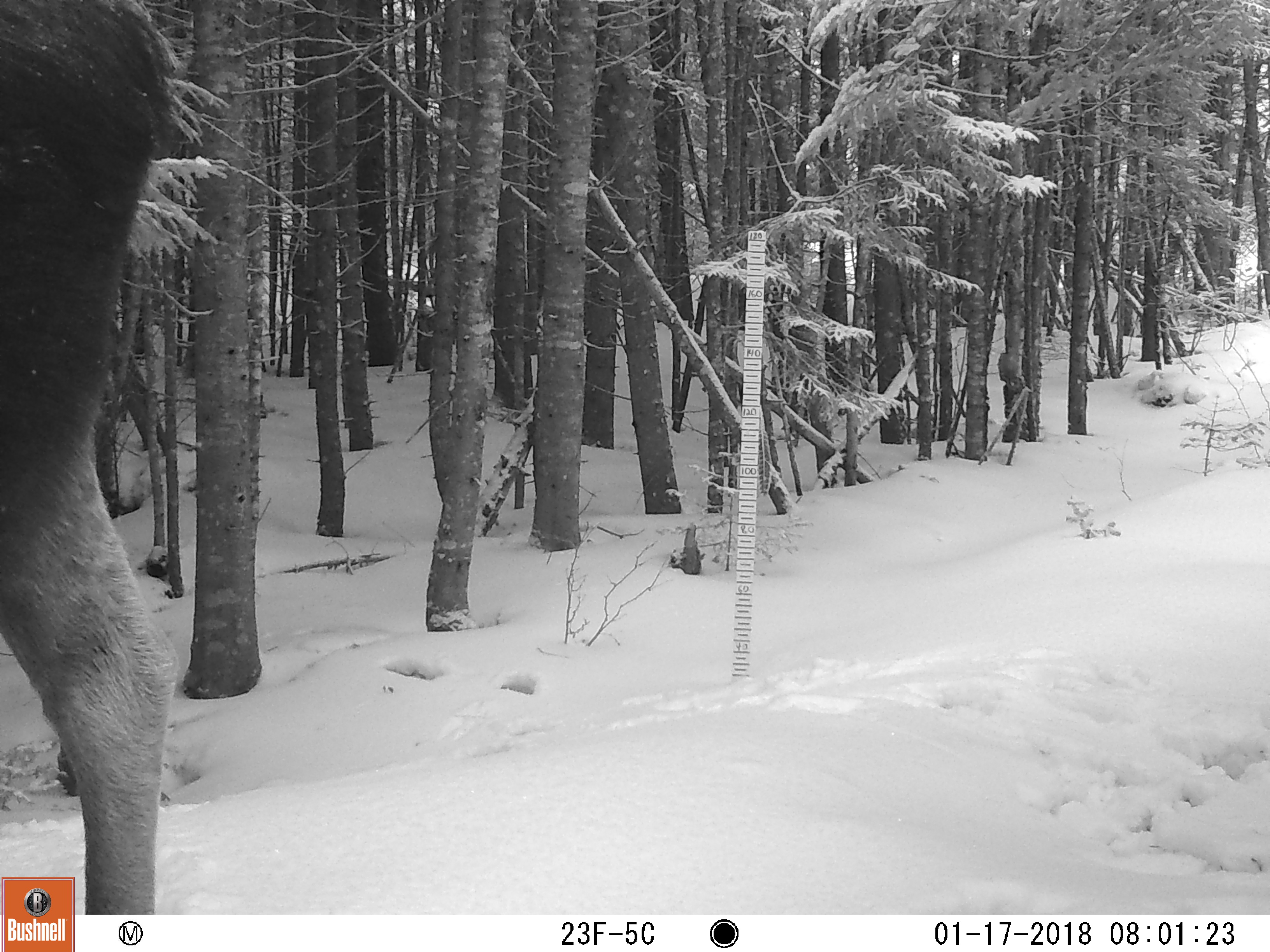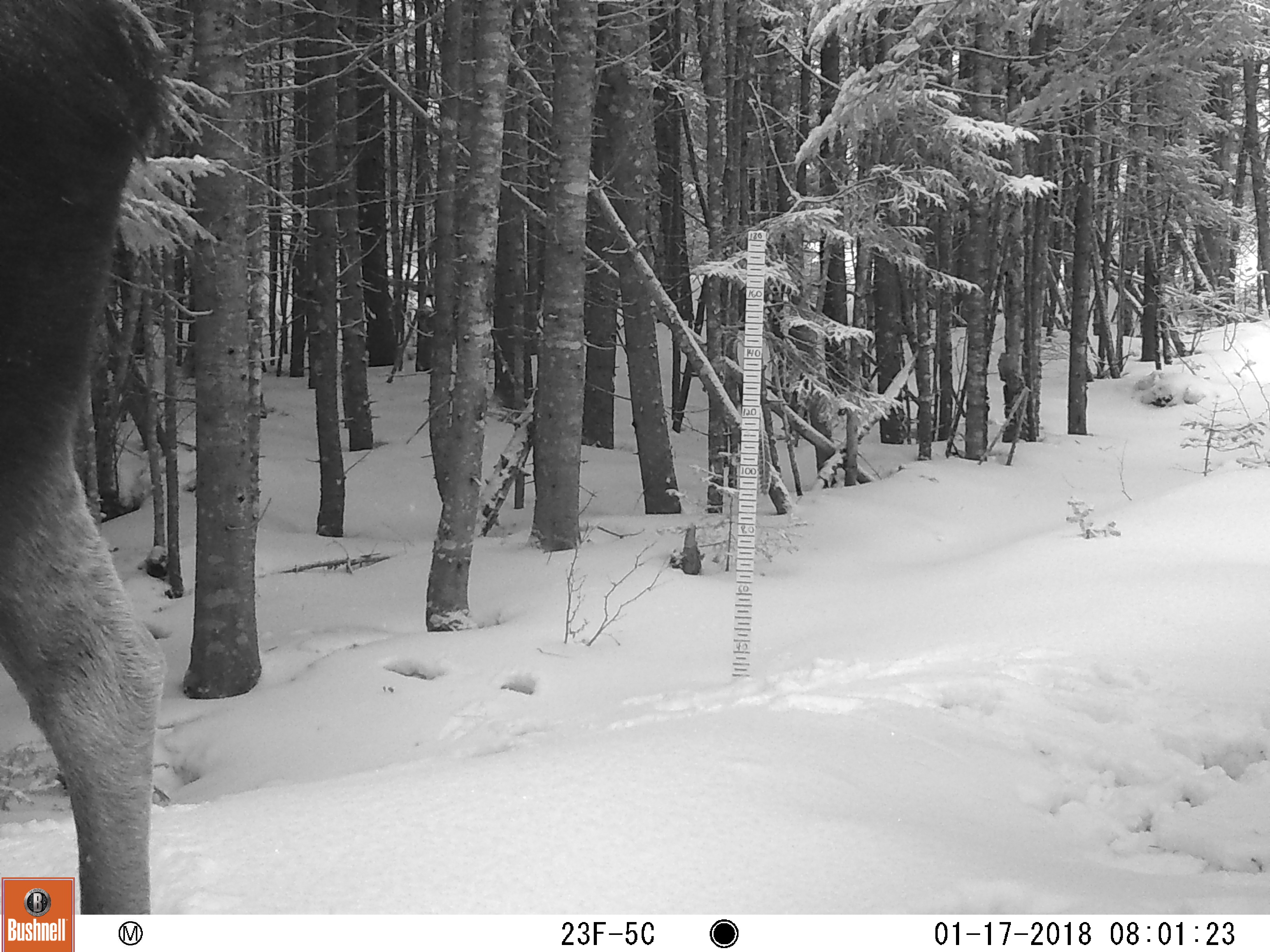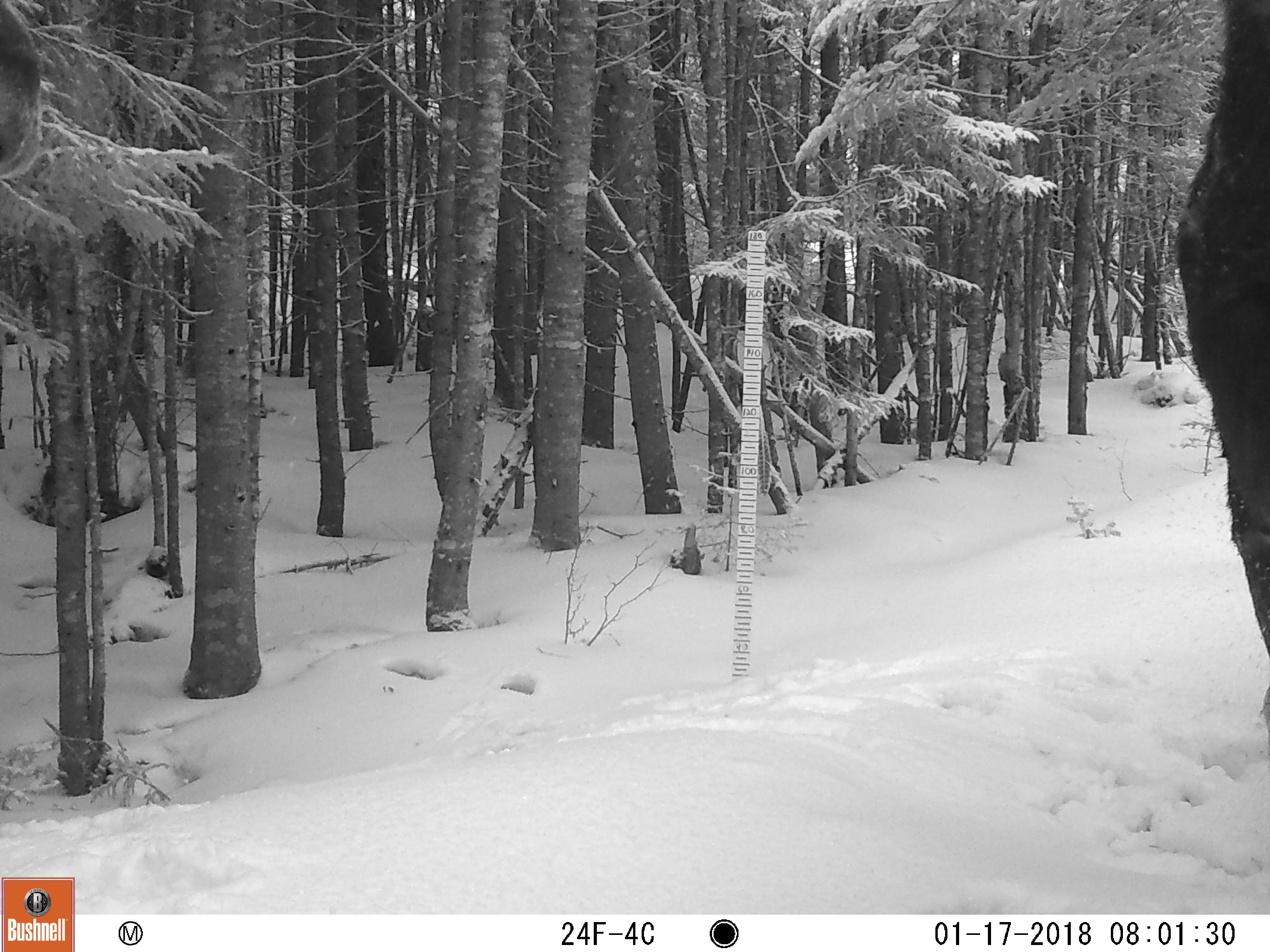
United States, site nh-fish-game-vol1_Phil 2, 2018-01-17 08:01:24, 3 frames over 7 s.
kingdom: Animalia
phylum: Chordata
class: Mammalia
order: Artiodactyla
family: Cervidae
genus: Alces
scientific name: Alces alces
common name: moose